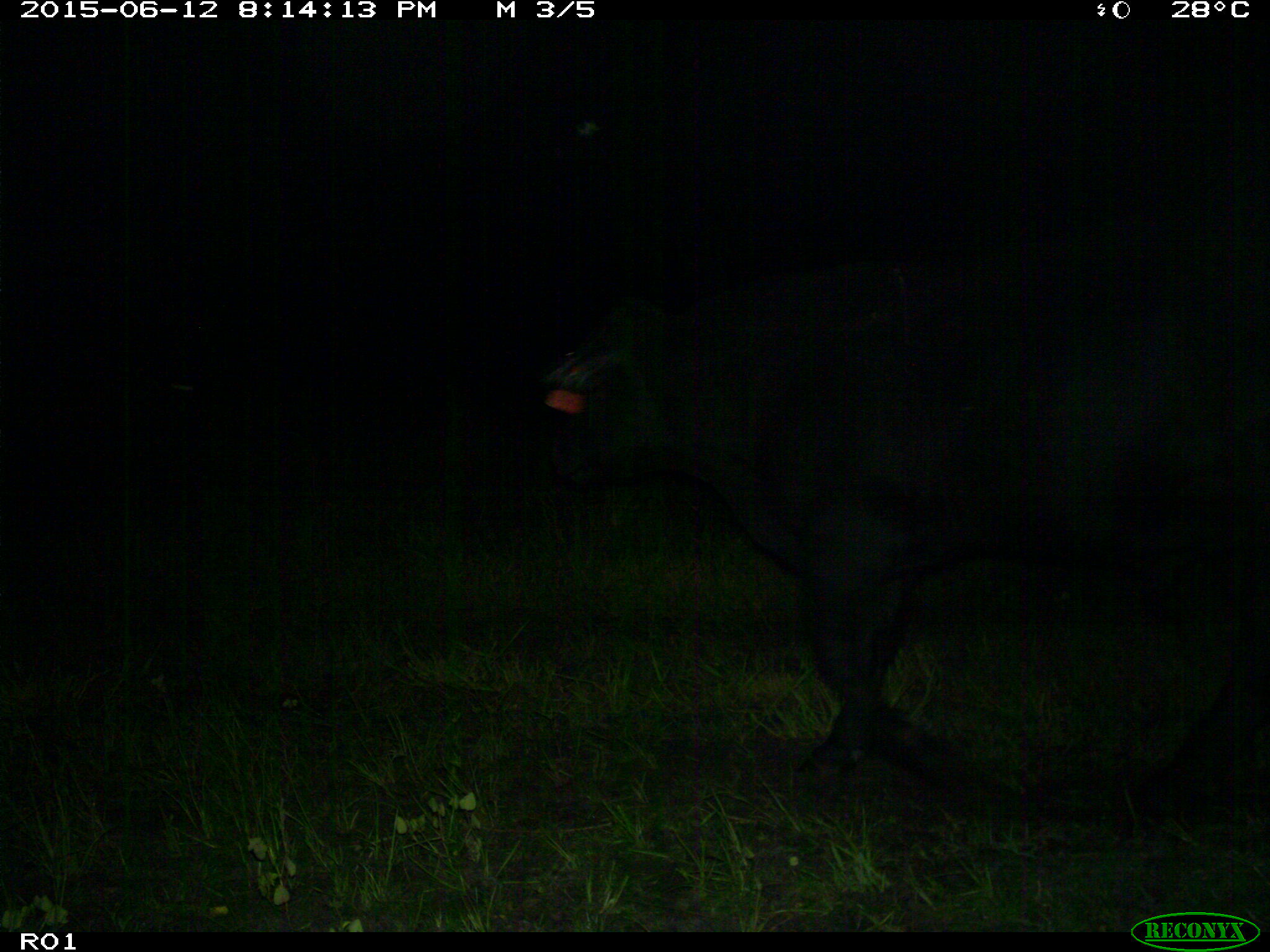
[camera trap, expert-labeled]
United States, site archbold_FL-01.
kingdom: Animalia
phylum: Chordata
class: Mammalia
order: Artiodactyla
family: Bovidae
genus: Bos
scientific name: Bos taurus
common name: domestic cow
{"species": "Bos taurus (domestic cow)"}